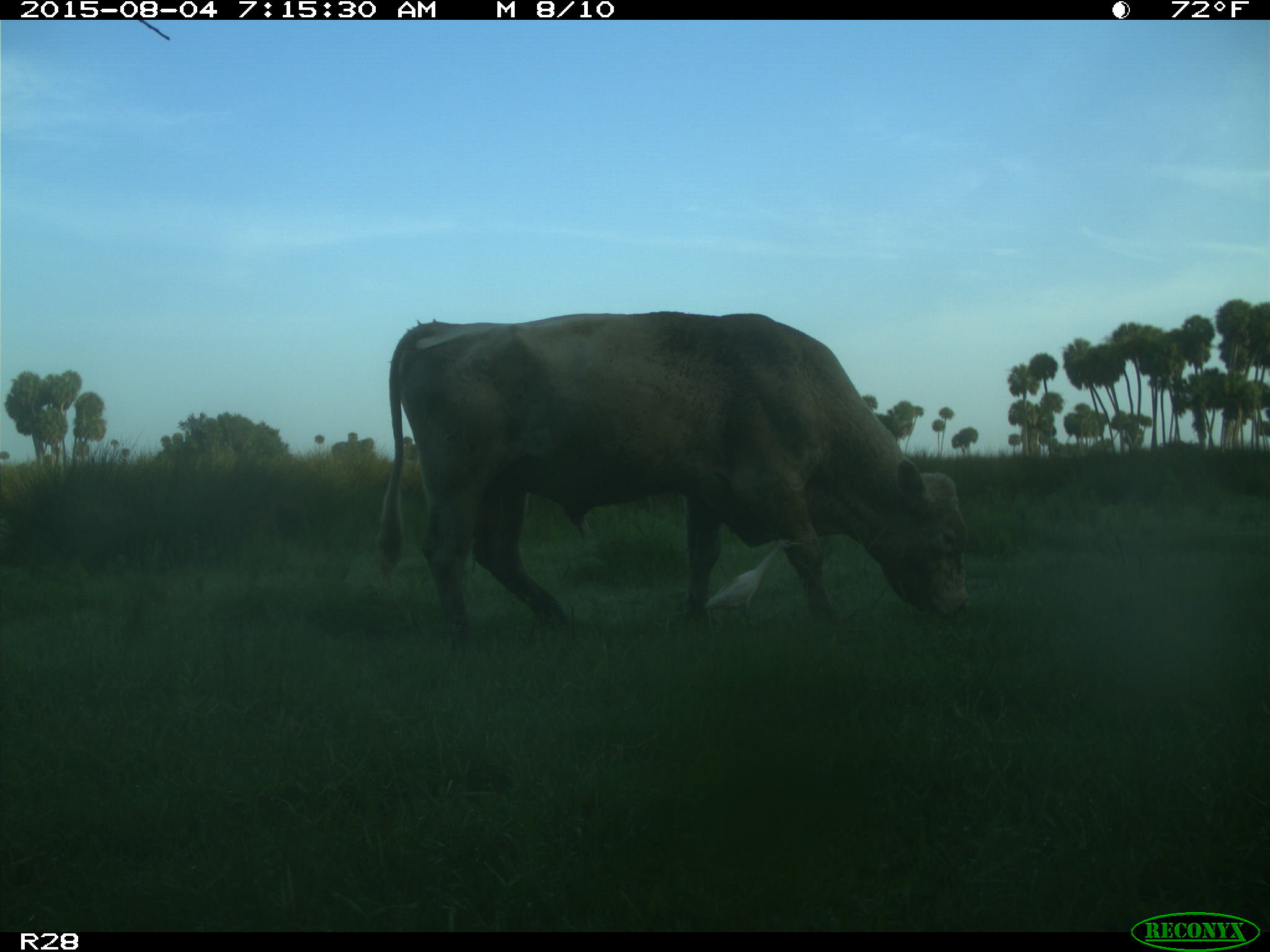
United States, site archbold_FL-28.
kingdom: Animalia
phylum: Chordata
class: Mammalia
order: Artiodactyla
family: Bovidae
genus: Bos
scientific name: Bos taurus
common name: domestic cow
Bos taurus (domestic cow).